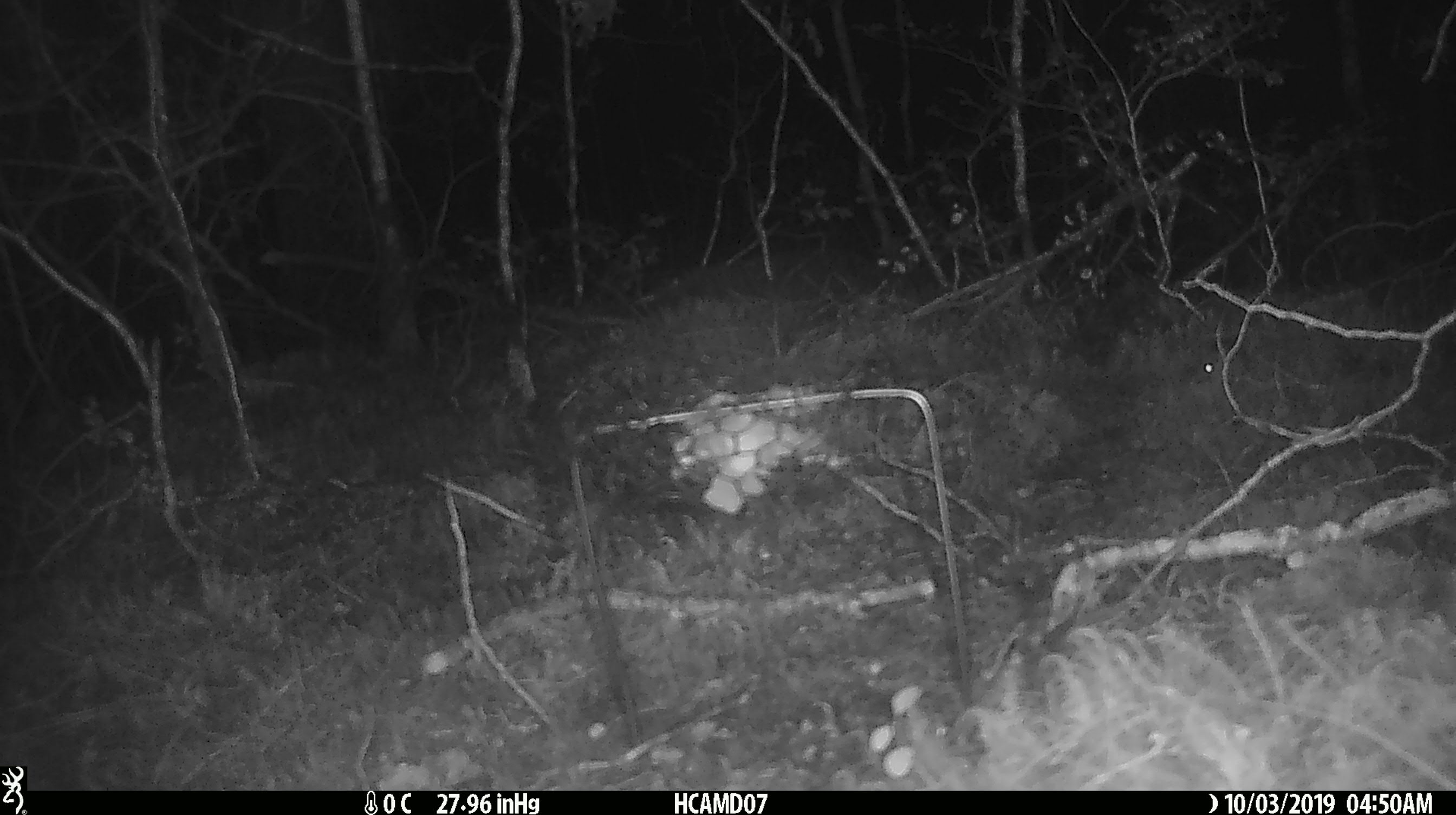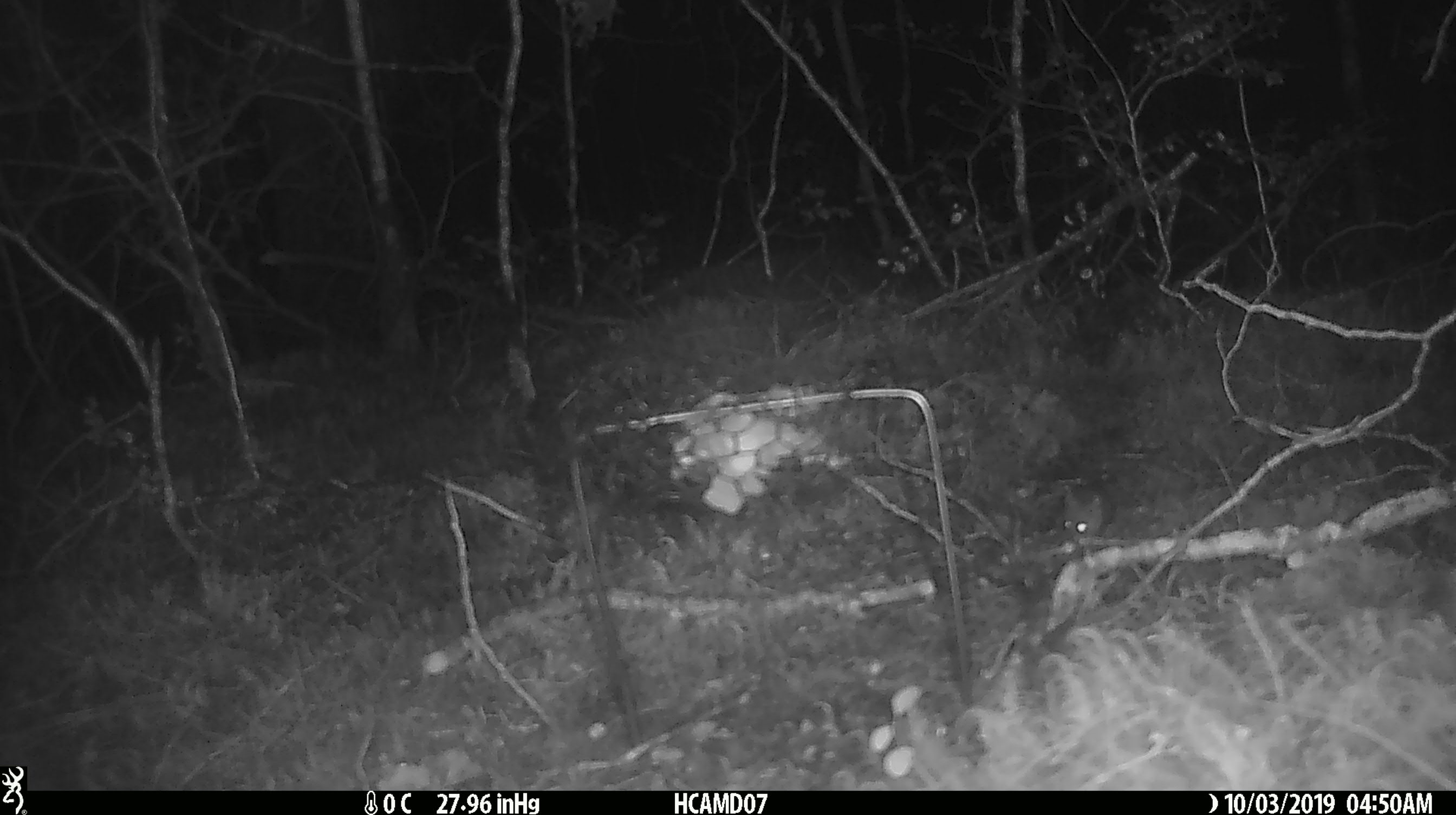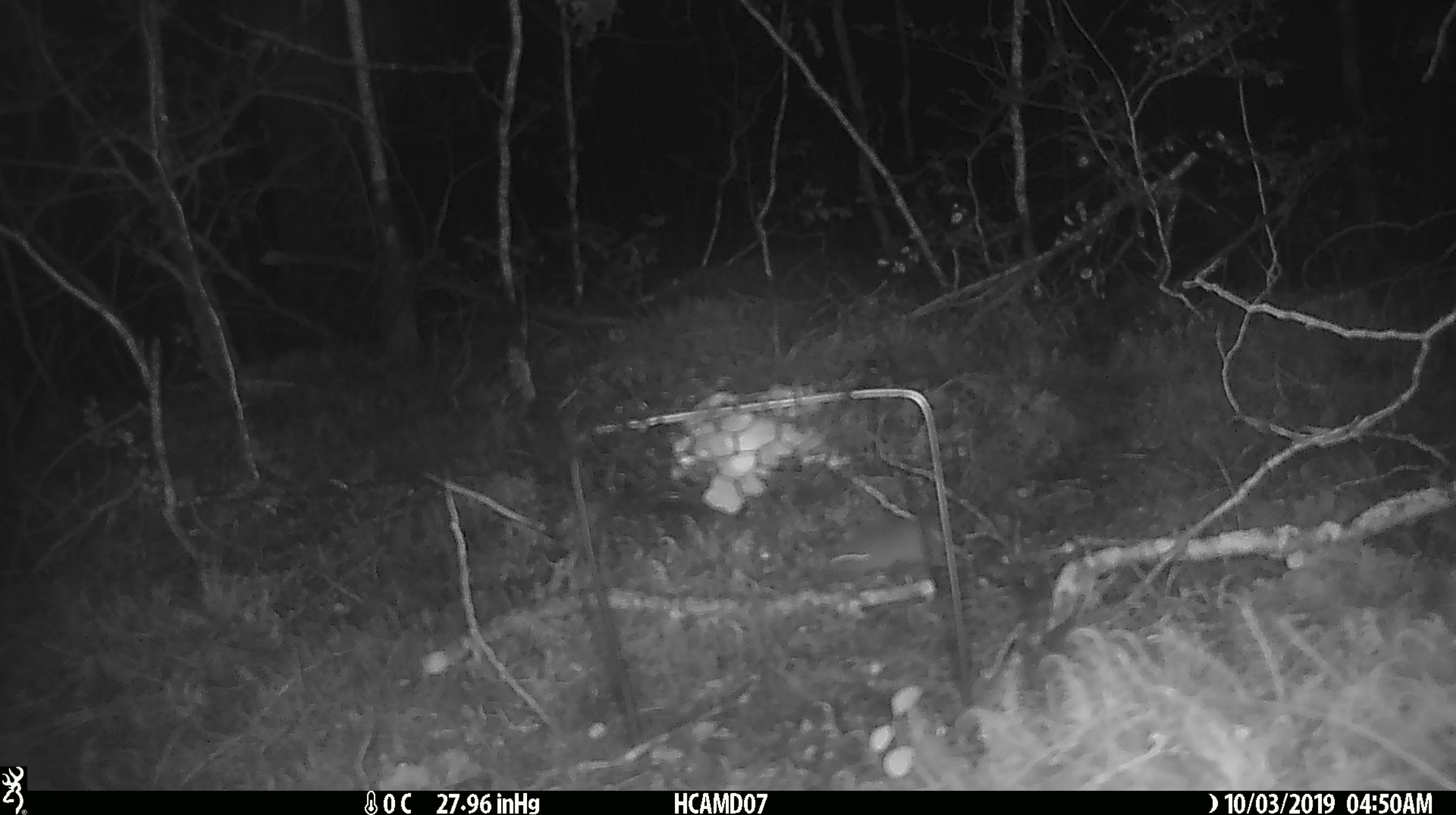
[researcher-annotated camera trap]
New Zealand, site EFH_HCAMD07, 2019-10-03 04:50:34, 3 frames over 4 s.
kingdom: Animalia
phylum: Chordata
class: Mammalia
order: Rodentia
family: Muridae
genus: Mus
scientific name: Mus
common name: mouse